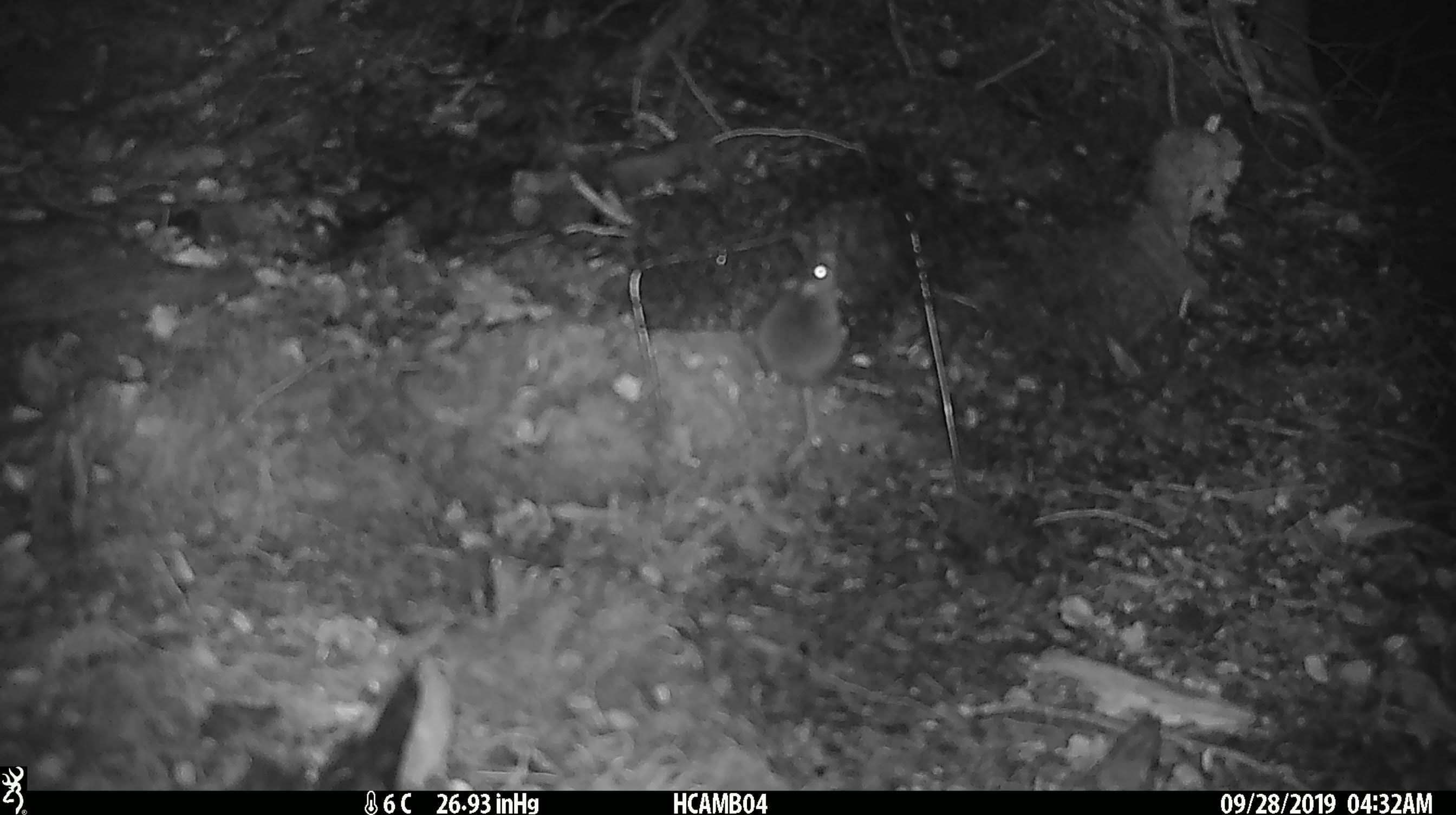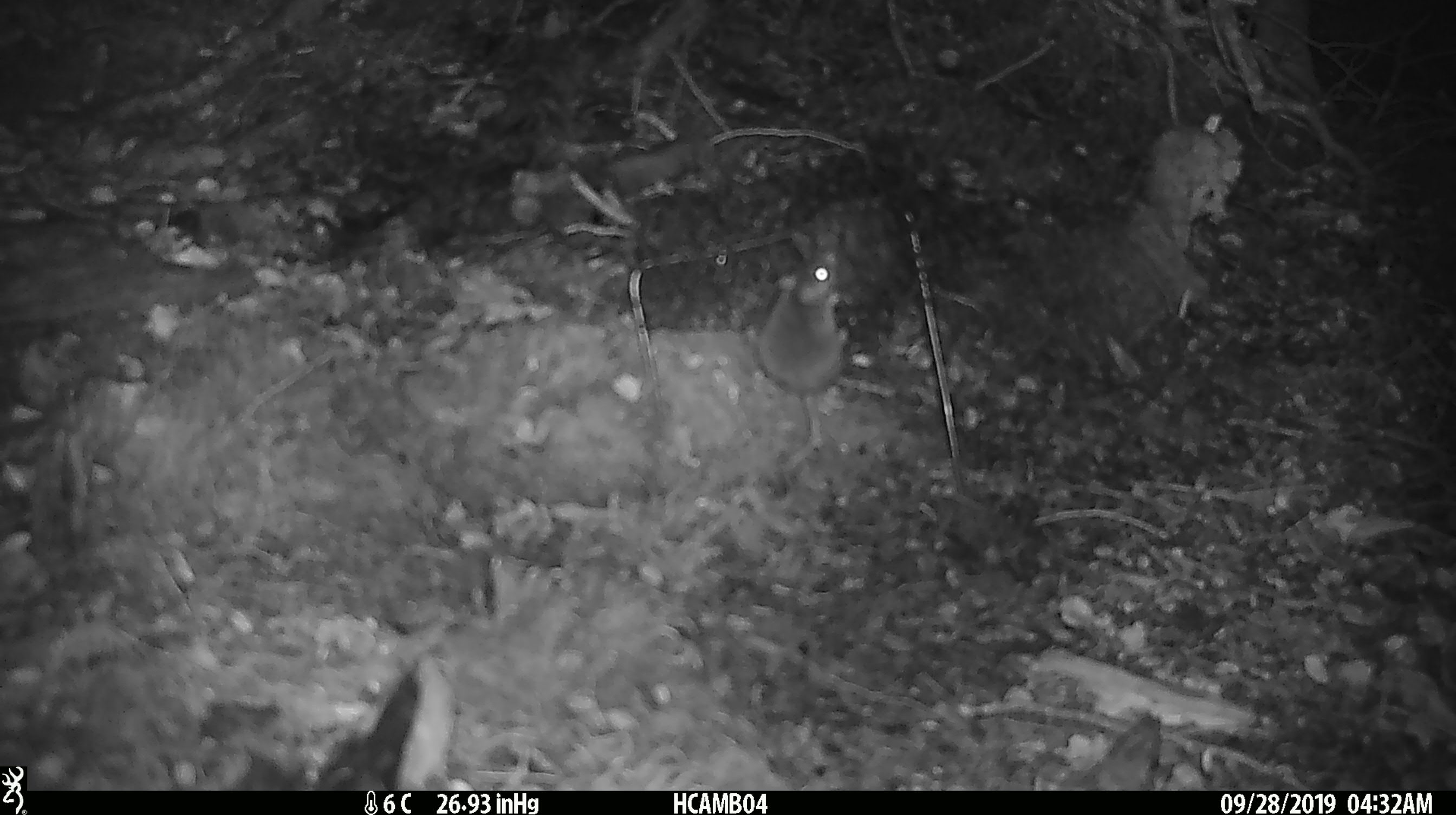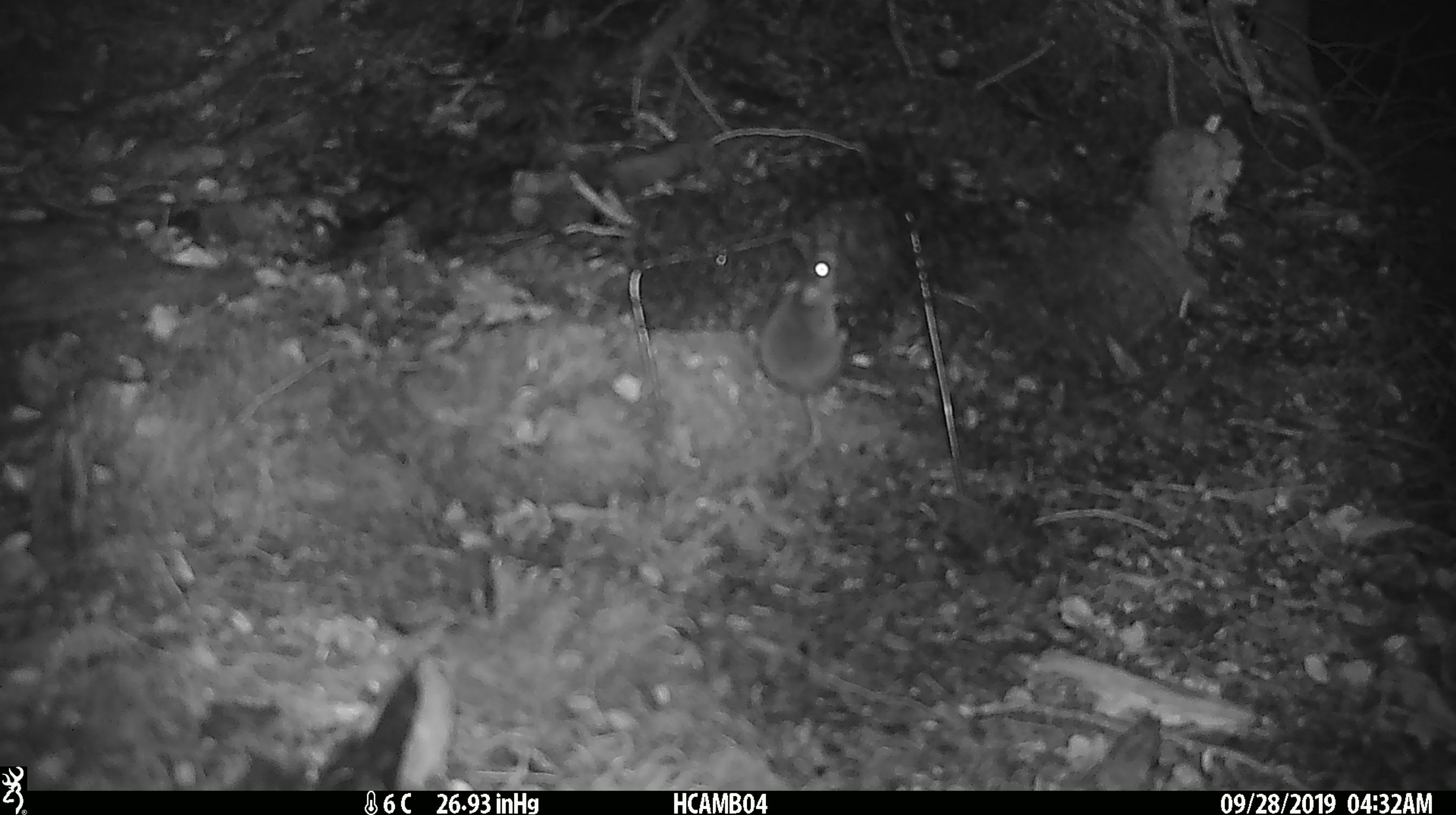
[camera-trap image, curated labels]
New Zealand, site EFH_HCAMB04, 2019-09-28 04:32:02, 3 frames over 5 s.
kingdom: Animalia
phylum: Chordata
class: Mammalia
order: Rodentia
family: Muridae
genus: Mus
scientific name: Mus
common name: mouse